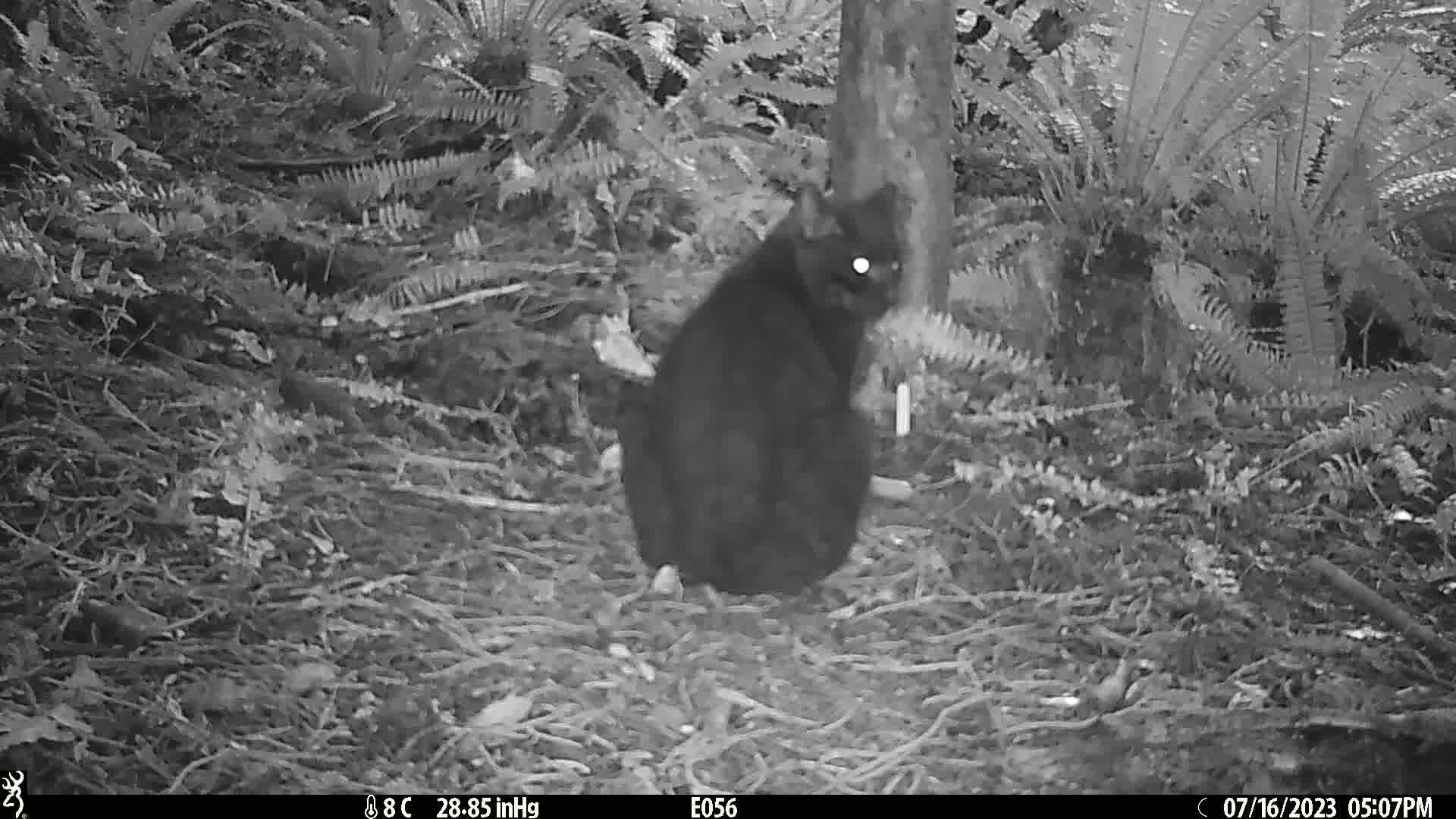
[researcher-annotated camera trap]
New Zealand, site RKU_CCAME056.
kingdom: Animalia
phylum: Chordata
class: Mammalia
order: Carnivora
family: Felidae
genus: Felis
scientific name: Felis catus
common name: domestic cat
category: cat